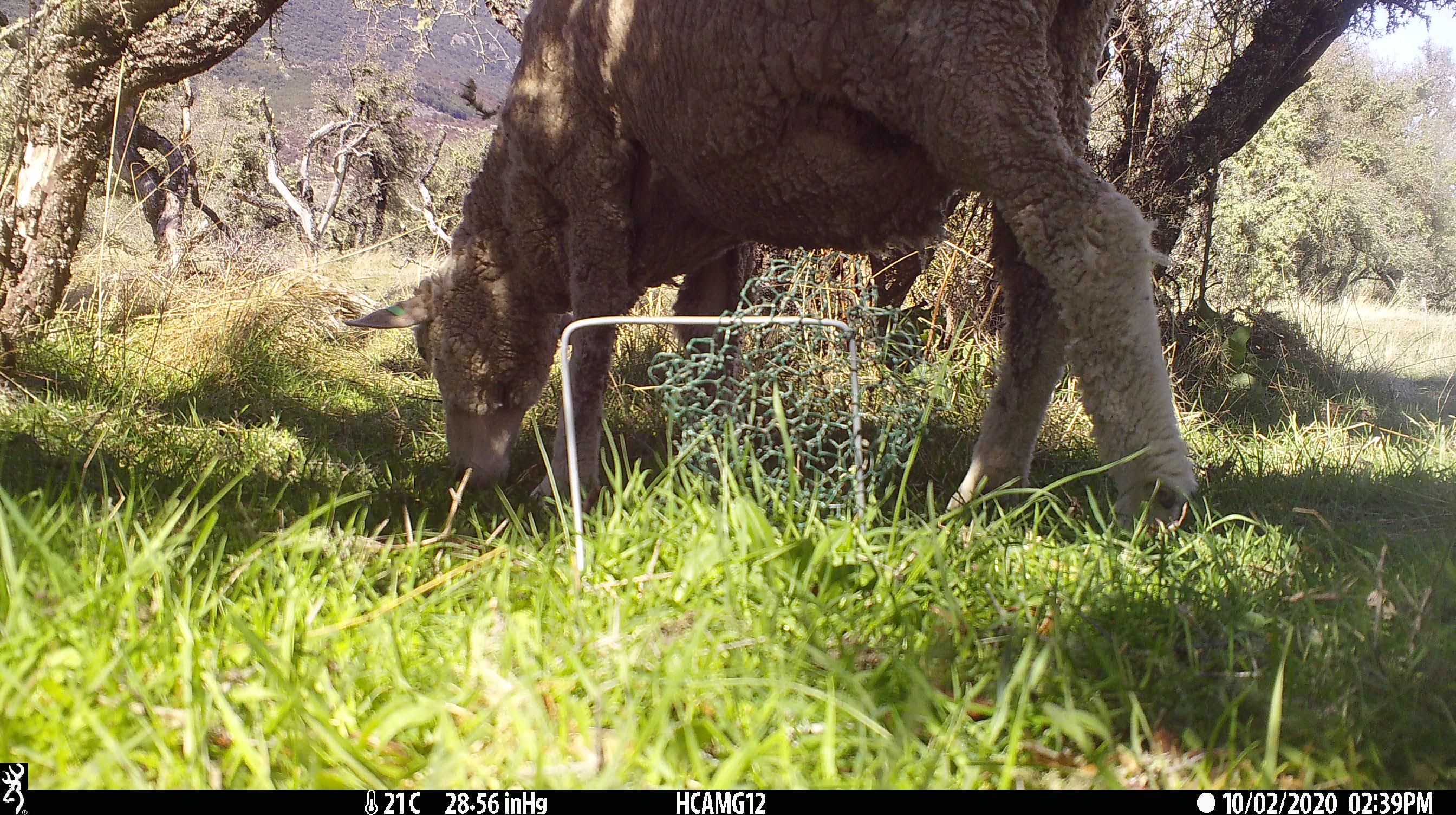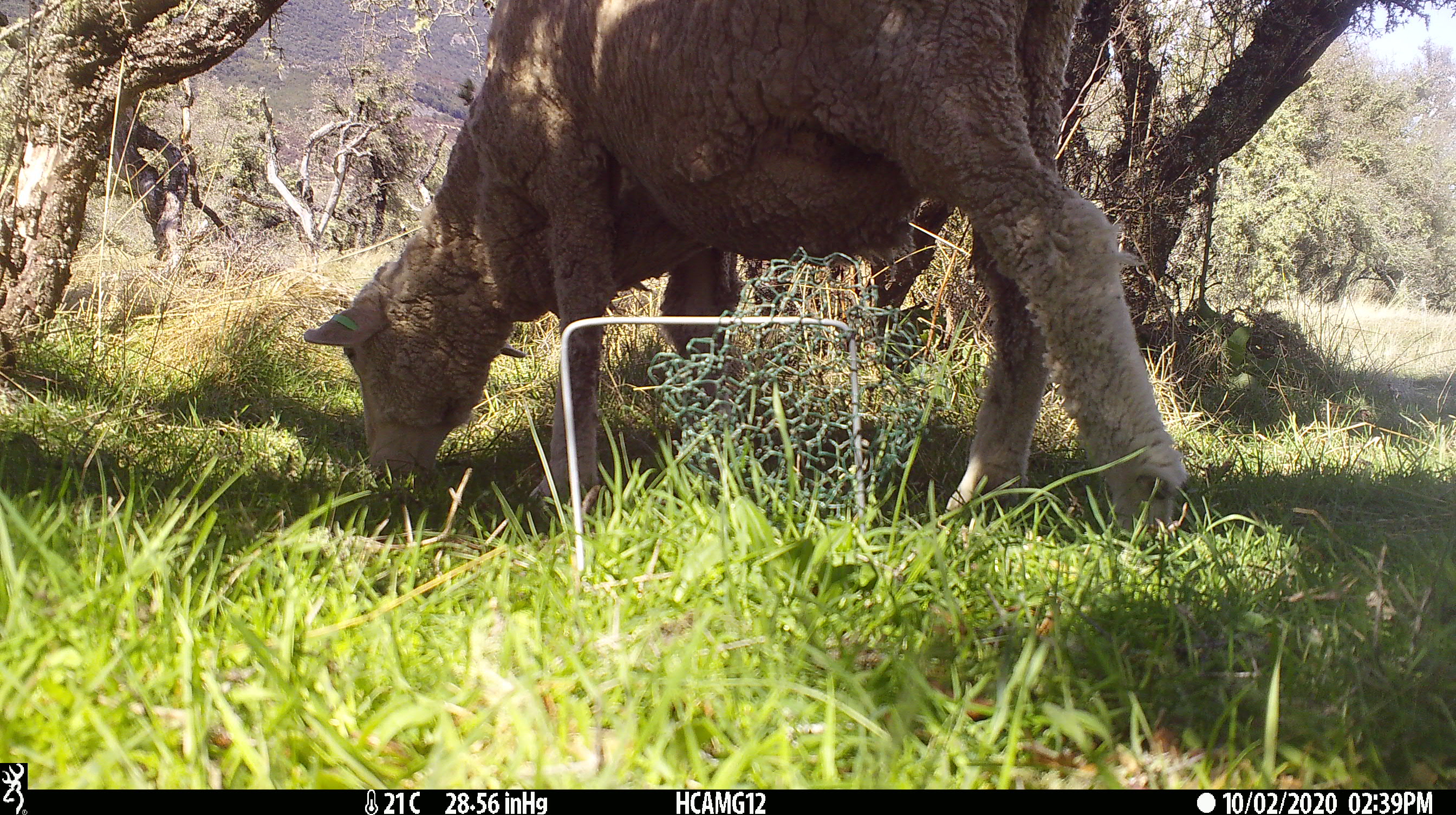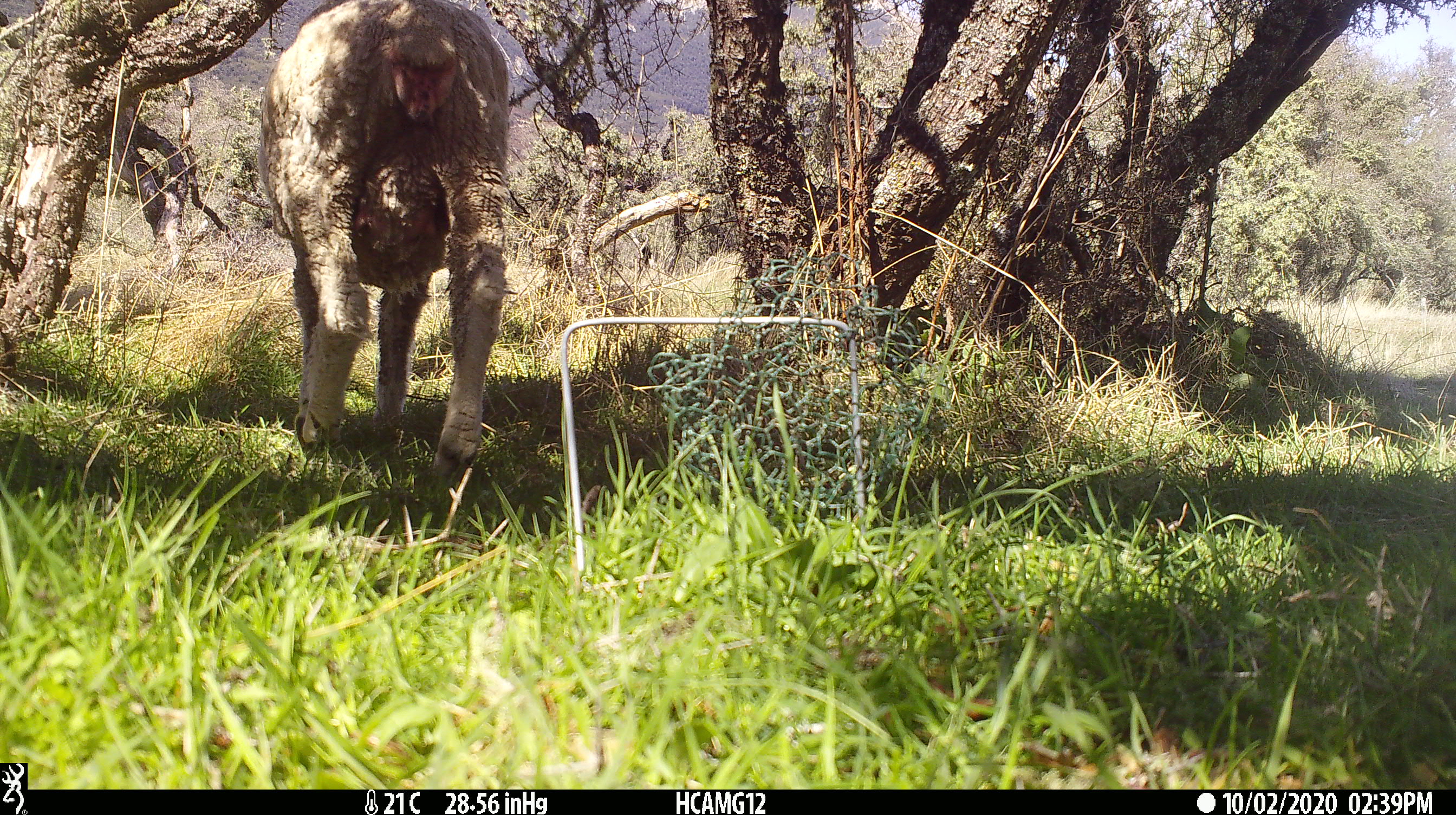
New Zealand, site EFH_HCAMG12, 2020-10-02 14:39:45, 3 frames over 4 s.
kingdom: Animalia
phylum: Chordata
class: Mammalia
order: Artiodactyla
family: Bovidae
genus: Ovis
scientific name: Ovis aries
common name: domestic sheep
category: sheep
Sheep (domestic sheep) (Ovis aries).